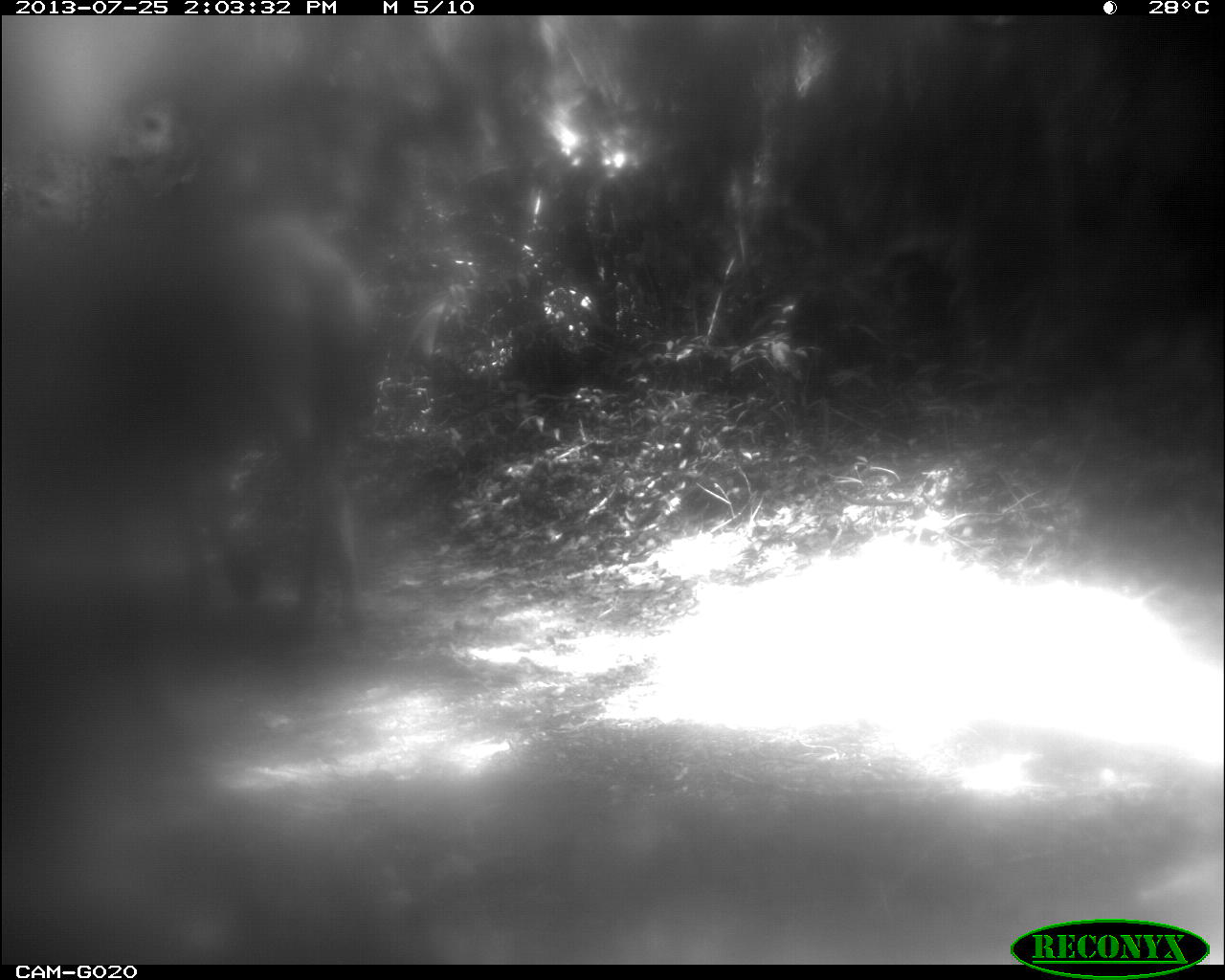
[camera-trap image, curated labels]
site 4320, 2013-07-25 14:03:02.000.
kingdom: Animalia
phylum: Chordata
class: Mammalia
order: Perissodactyla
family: Equidae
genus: Equus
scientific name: Equus ferus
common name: wild horse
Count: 1.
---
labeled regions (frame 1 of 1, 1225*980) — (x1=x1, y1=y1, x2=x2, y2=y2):
equus ferus: (x1=62, y1=212, x2=381, y2=644)